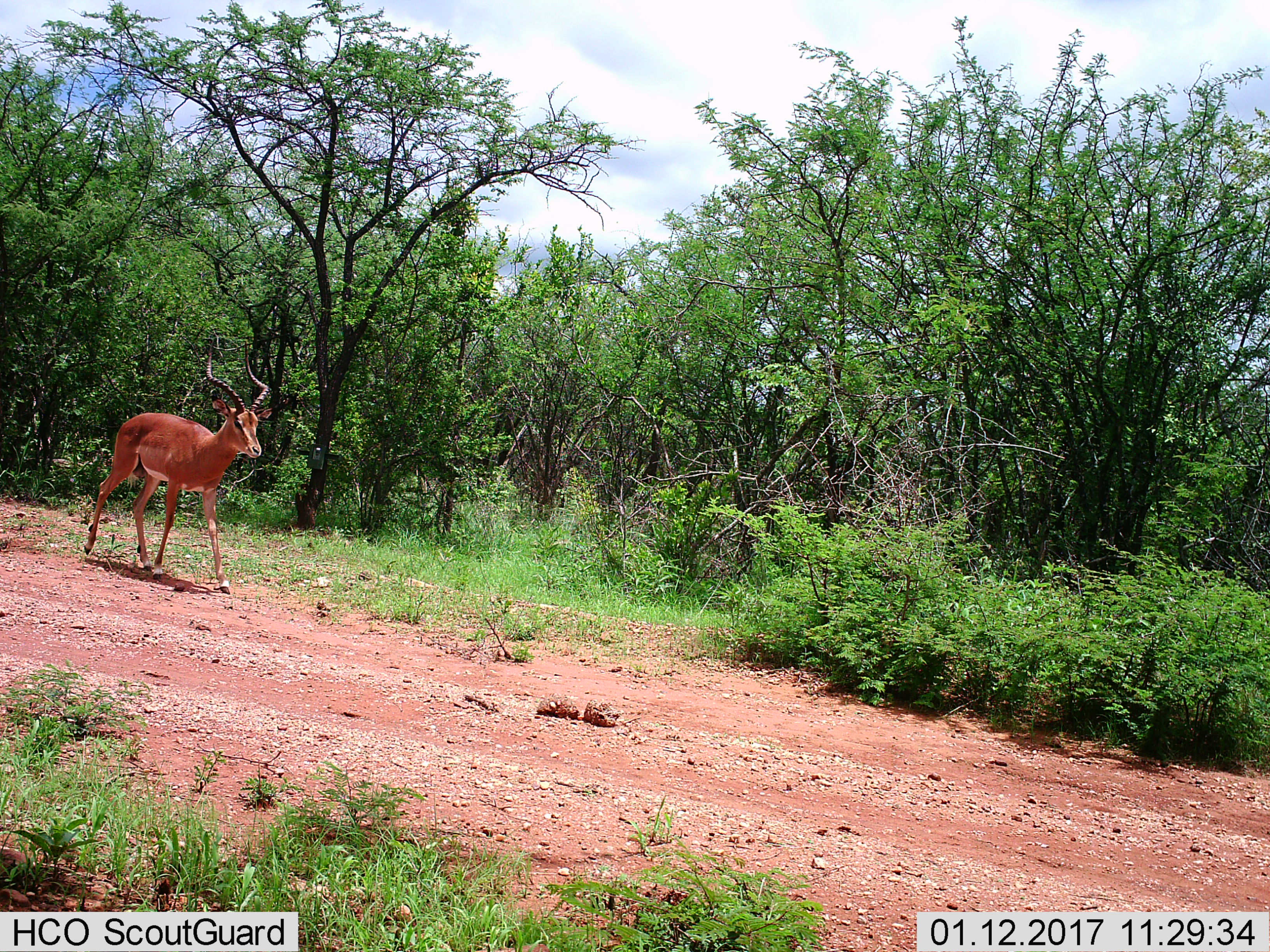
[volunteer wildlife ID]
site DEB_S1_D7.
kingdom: Animalia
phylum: Chordata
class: Mammalia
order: Artiodactyla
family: Bovidae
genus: Aepyceros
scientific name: Aepyceros melampus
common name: impala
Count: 1.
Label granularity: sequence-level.